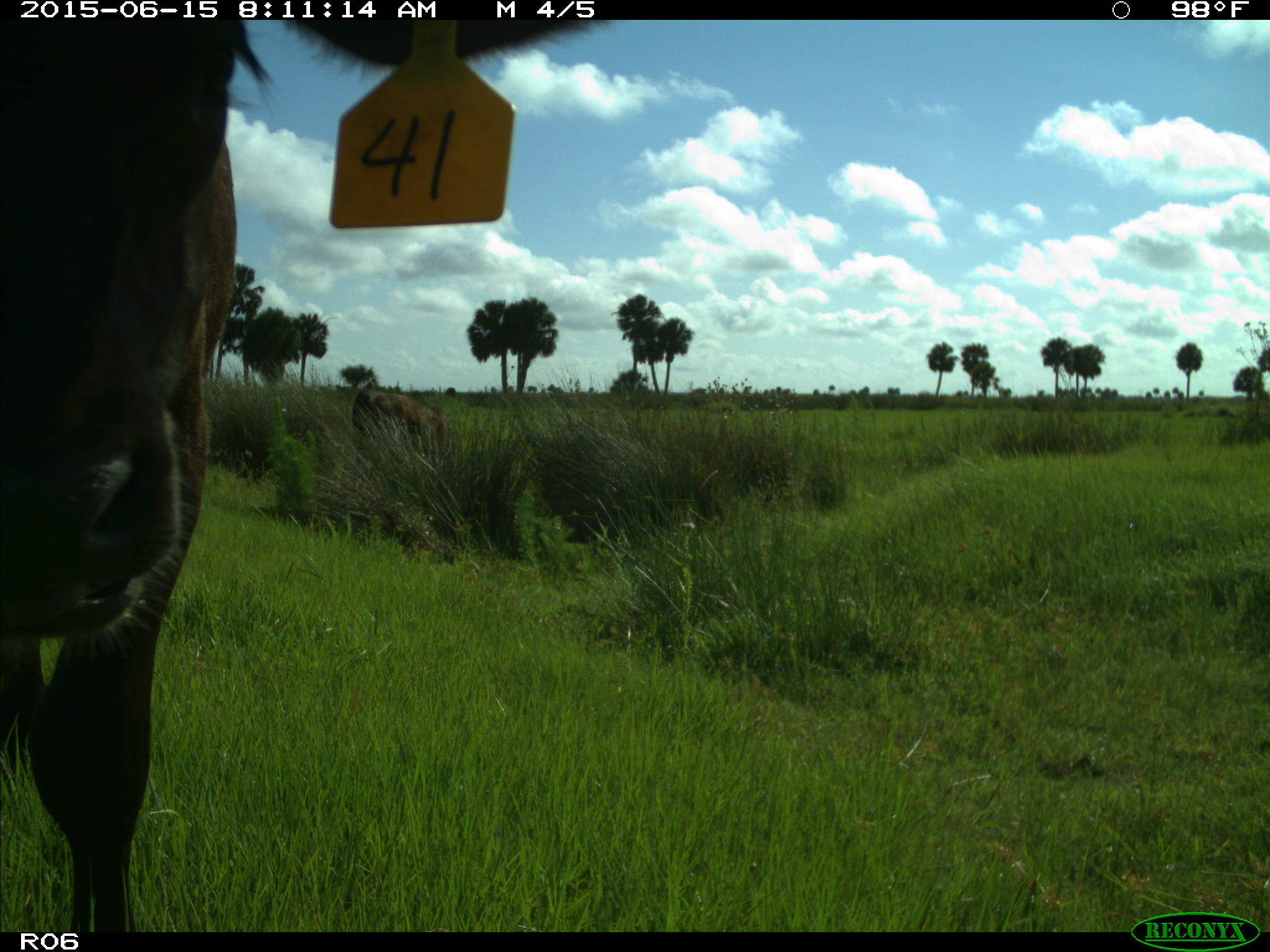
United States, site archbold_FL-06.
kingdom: Animalia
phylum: Chordata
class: Mammalia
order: Artiodactyla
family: Bovidae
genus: Bos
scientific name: Bos taurus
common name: domestic cow